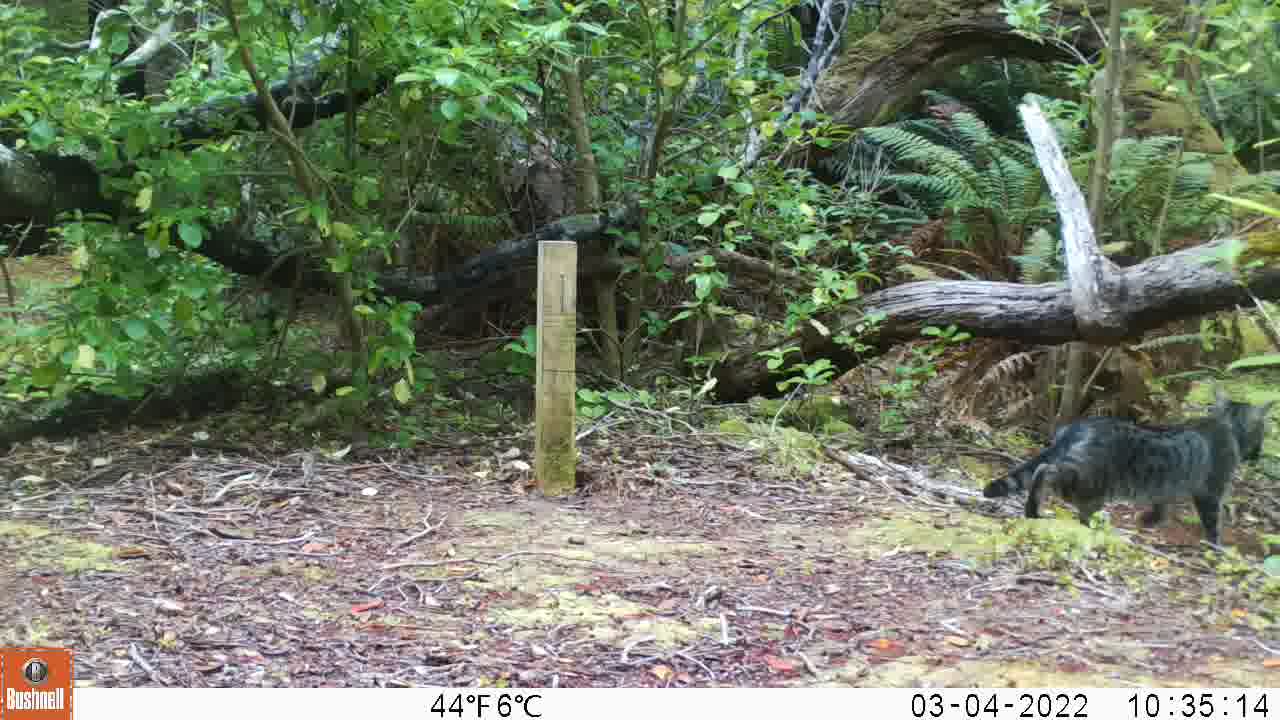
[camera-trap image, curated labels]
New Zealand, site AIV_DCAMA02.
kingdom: Animalia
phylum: Chordata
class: Mammalia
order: Carnivora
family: Felidae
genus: Felis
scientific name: Felis catus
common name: domestic cat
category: cat